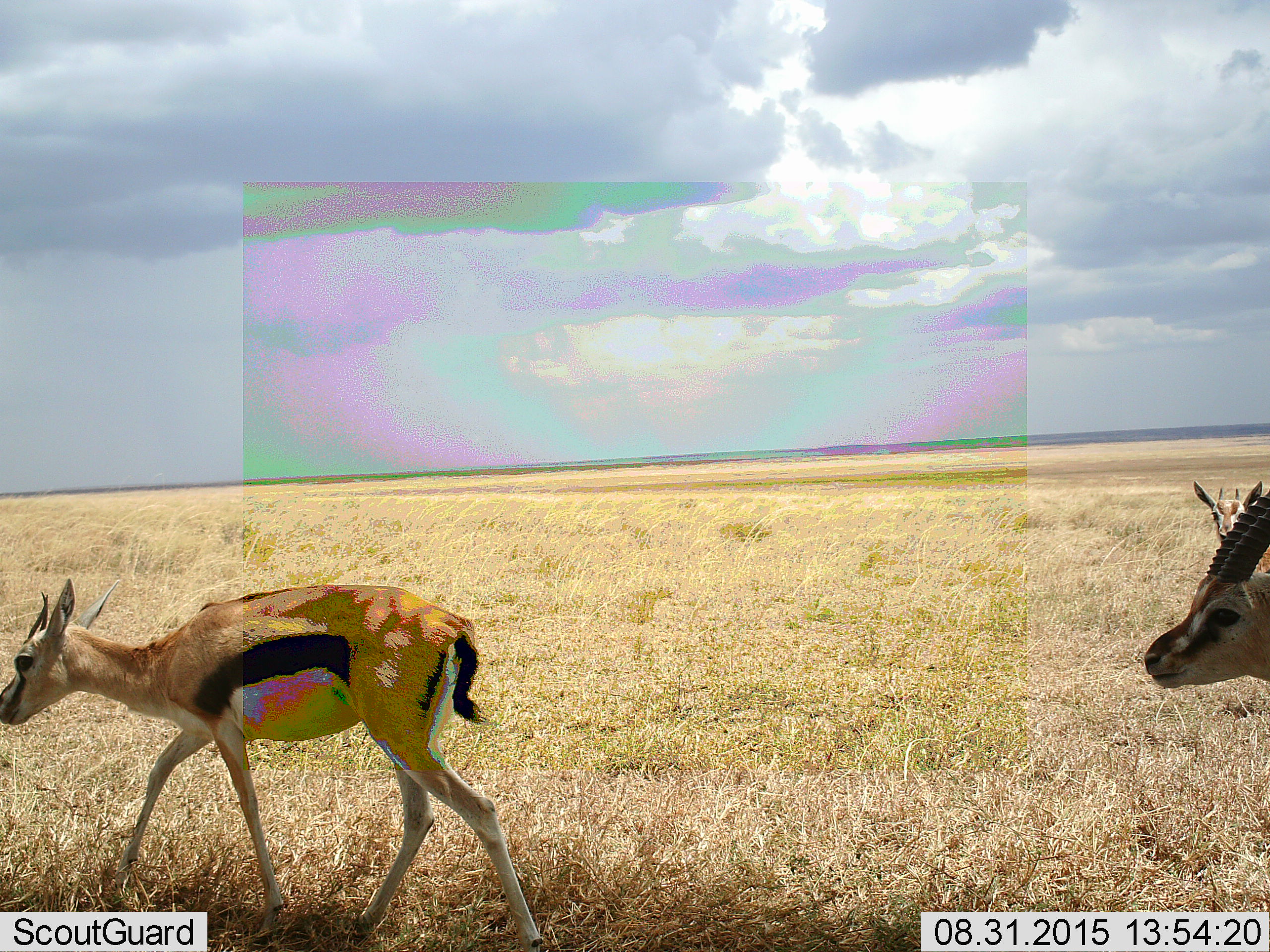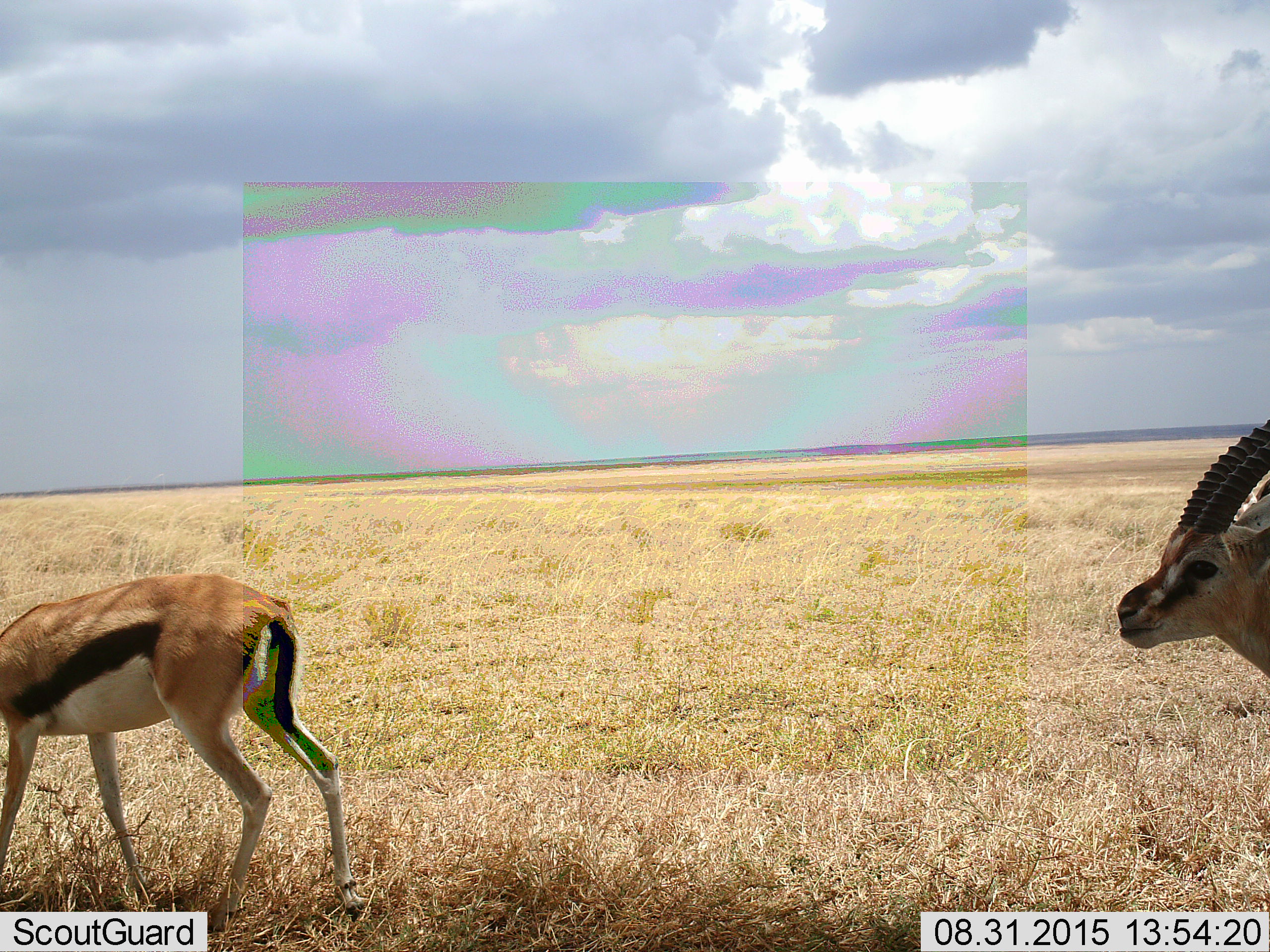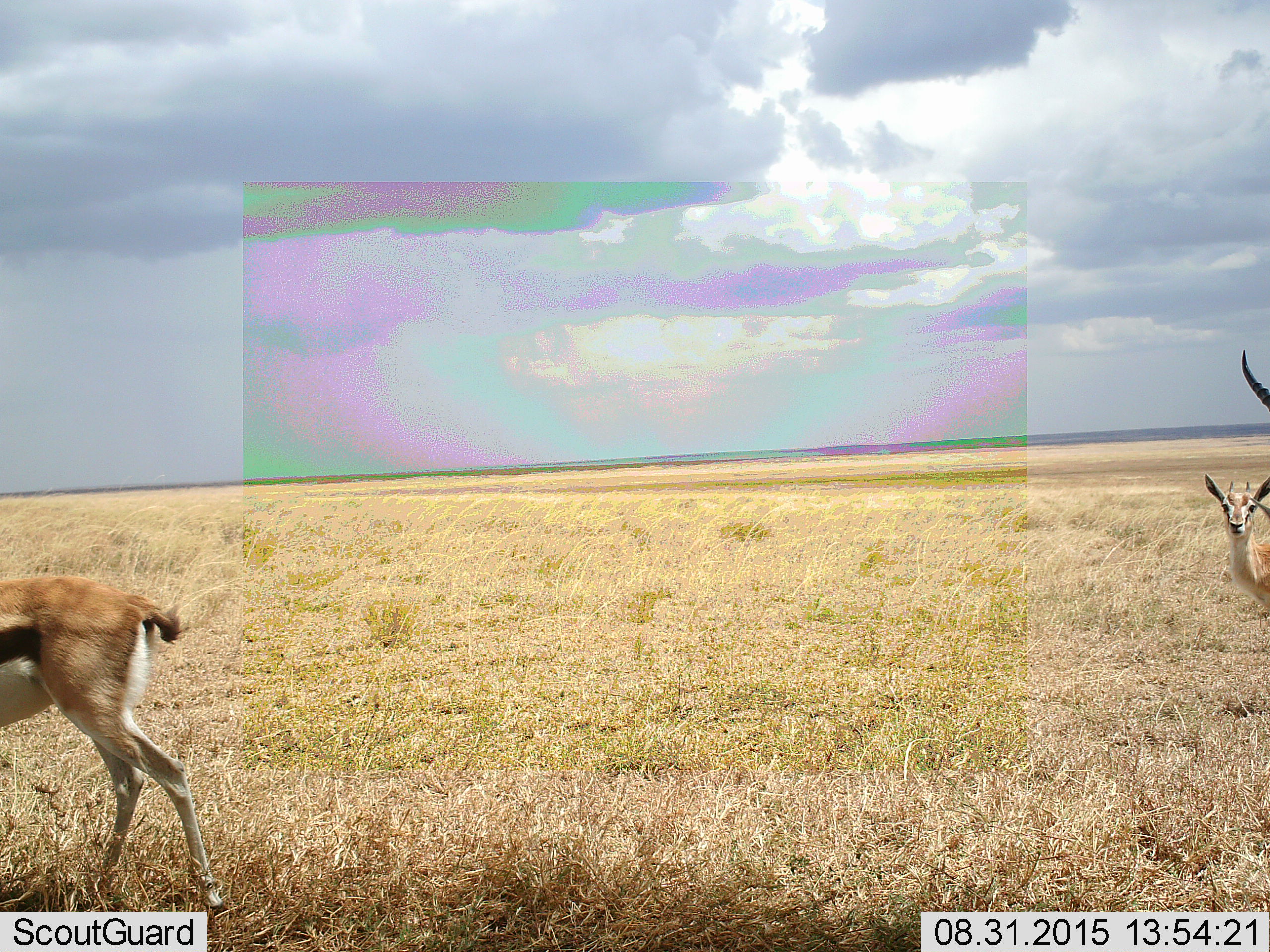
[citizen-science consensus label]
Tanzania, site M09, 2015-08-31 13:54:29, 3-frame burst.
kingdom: Animalia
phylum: Chordata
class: Mammalia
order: Artiodactyla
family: Bovidae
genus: Eudorcas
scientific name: Eudorcas thomsonii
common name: thomson's gazelle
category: gazellethomsons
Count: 3.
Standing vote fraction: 44%.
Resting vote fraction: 0%.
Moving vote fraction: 100%.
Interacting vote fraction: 0%.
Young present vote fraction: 0%.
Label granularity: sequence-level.